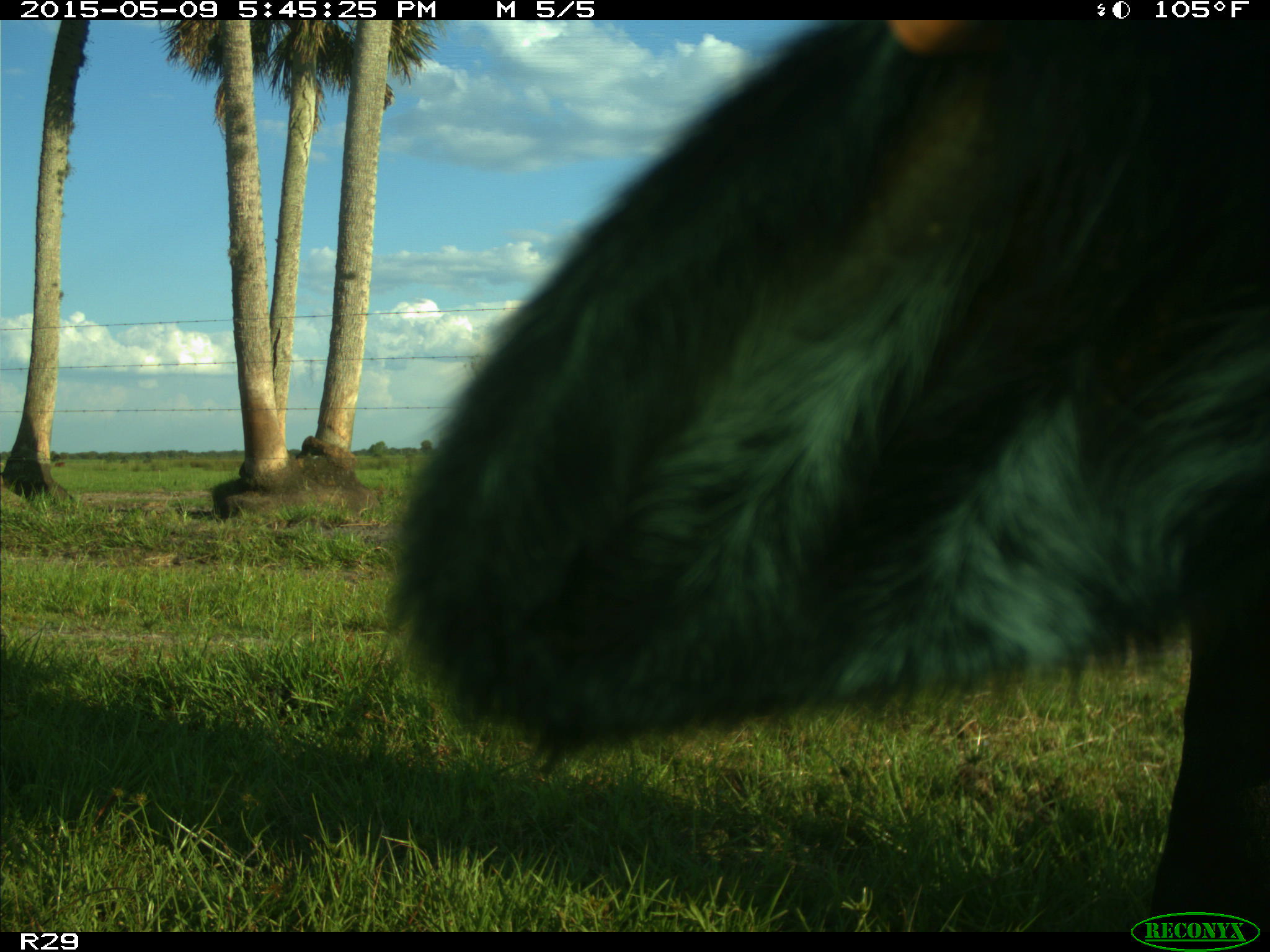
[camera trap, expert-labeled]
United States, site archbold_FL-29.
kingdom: Animalia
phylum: Chordata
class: Mammalia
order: Artiodactyla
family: Bovidae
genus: Bos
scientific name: Bos taurus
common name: domestic cow